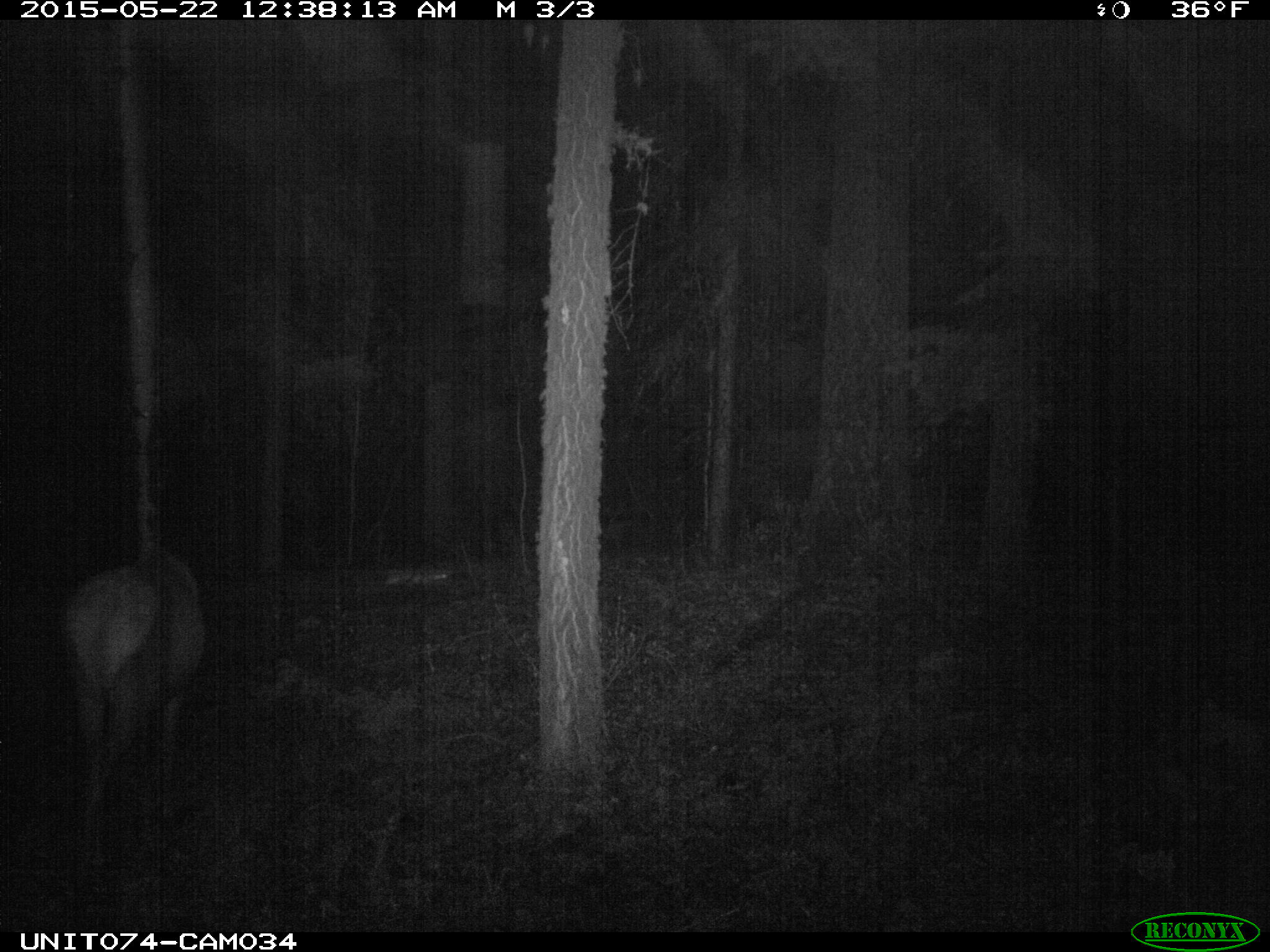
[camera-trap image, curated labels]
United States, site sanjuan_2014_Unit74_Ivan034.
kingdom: Animalia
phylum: Chordata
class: Mammalia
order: Artiodactyla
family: Cervidae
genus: Cervus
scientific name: Cervus elaphus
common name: red deer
Cervus elaphus (red deer).